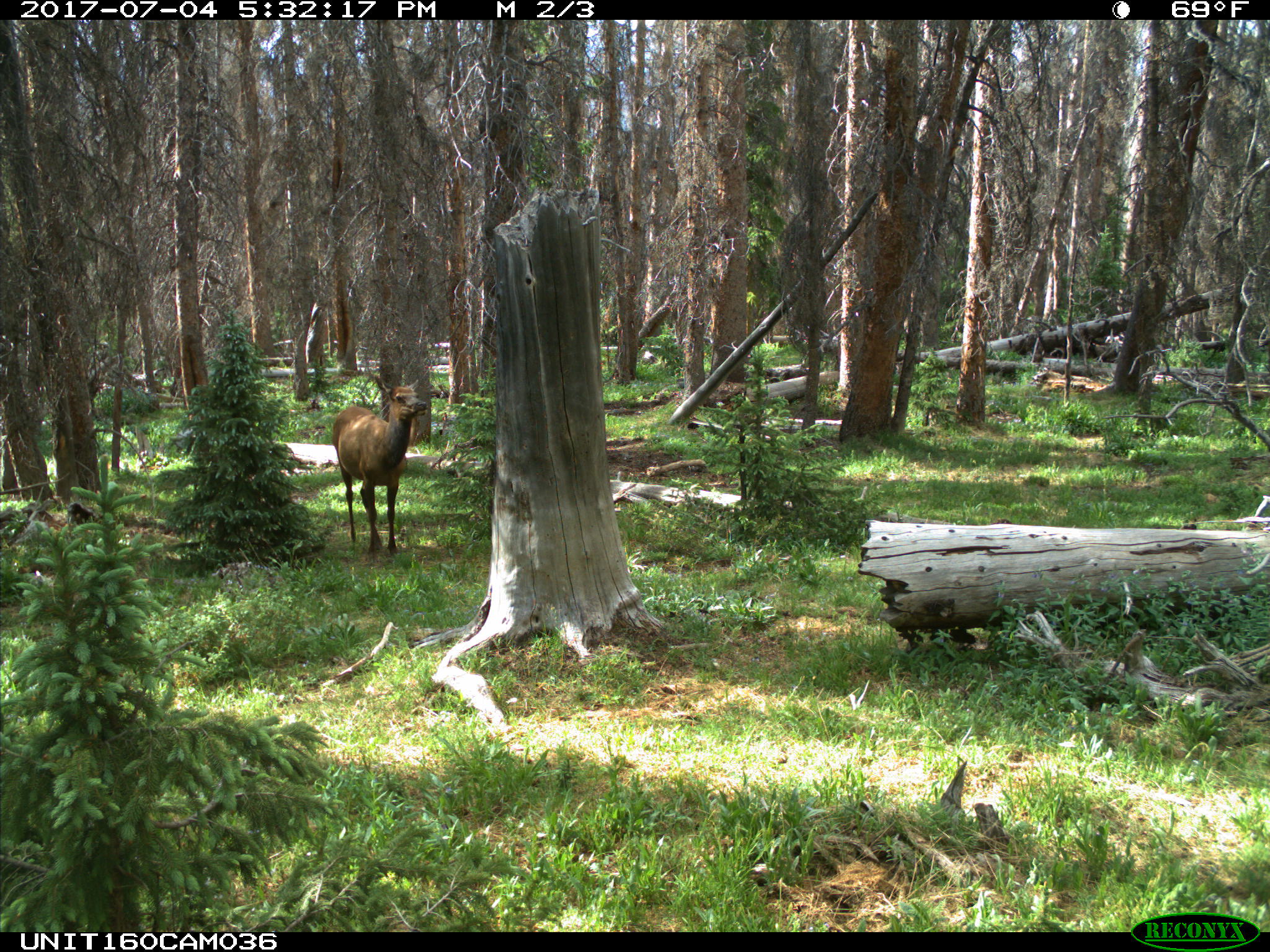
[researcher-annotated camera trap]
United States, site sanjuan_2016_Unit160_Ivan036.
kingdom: Animalia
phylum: Chordata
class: Mammalia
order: Artiodactyla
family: Cervidae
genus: Cervus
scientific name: Cervus elaphus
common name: red deer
Cervus elaphus (red deer).